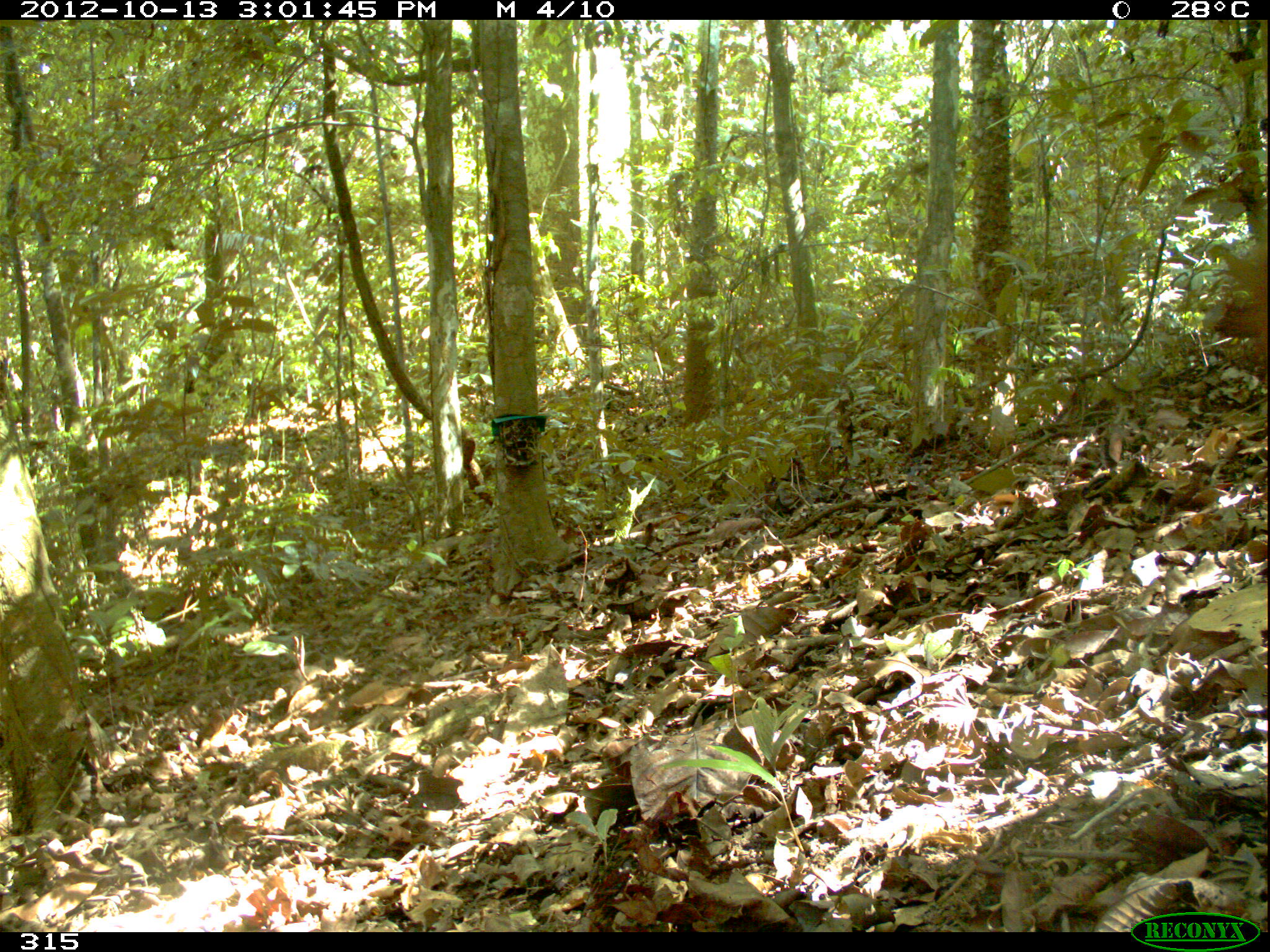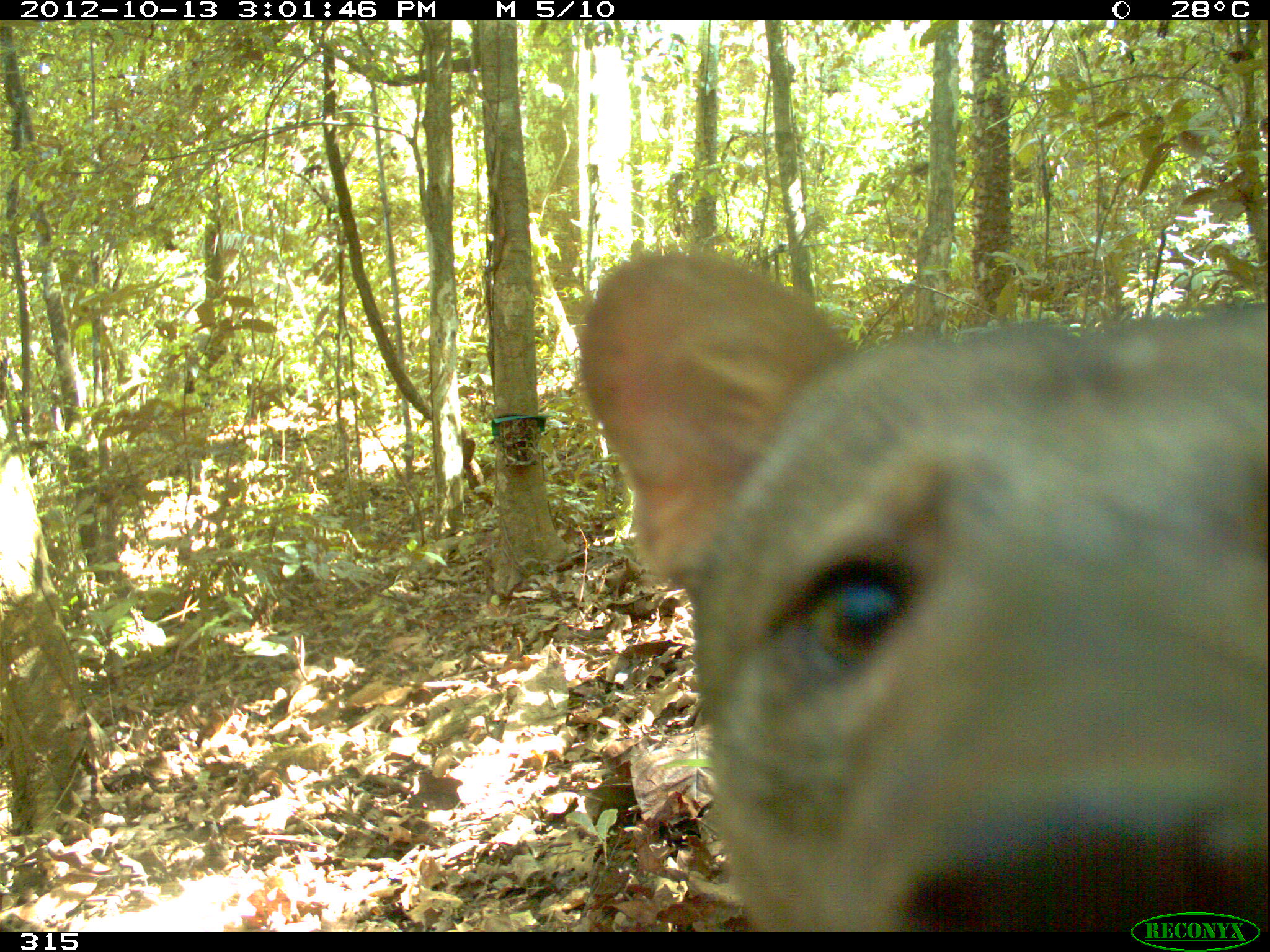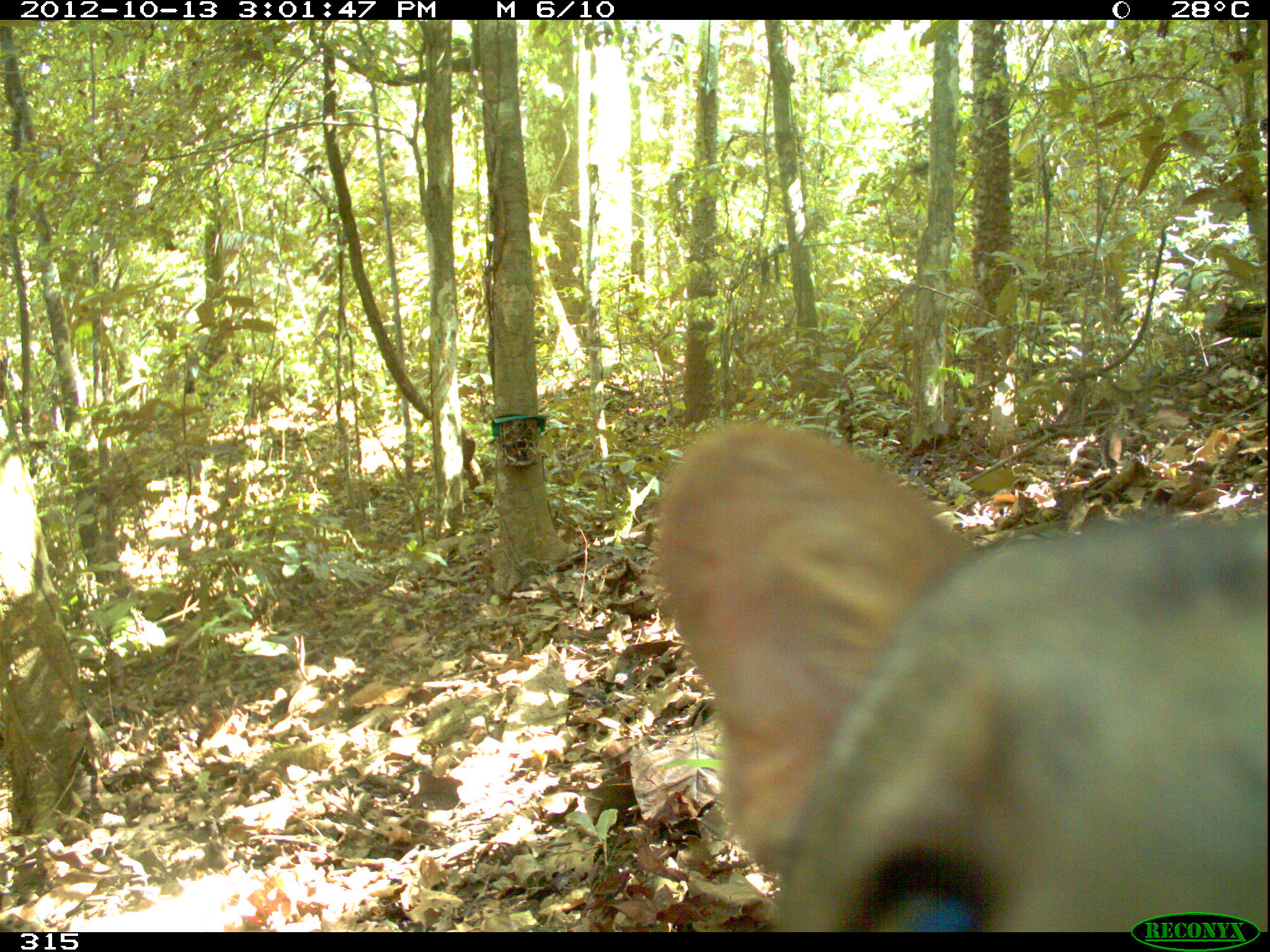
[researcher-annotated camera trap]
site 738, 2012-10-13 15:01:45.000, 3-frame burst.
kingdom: Animalia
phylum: Chordata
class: Mammalia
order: Carnivora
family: Canidae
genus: Atelocynus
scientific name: Atelocynus microtis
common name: short-eared dog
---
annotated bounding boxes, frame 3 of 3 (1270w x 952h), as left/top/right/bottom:
atelocynus microtis: 654/416/1262/932